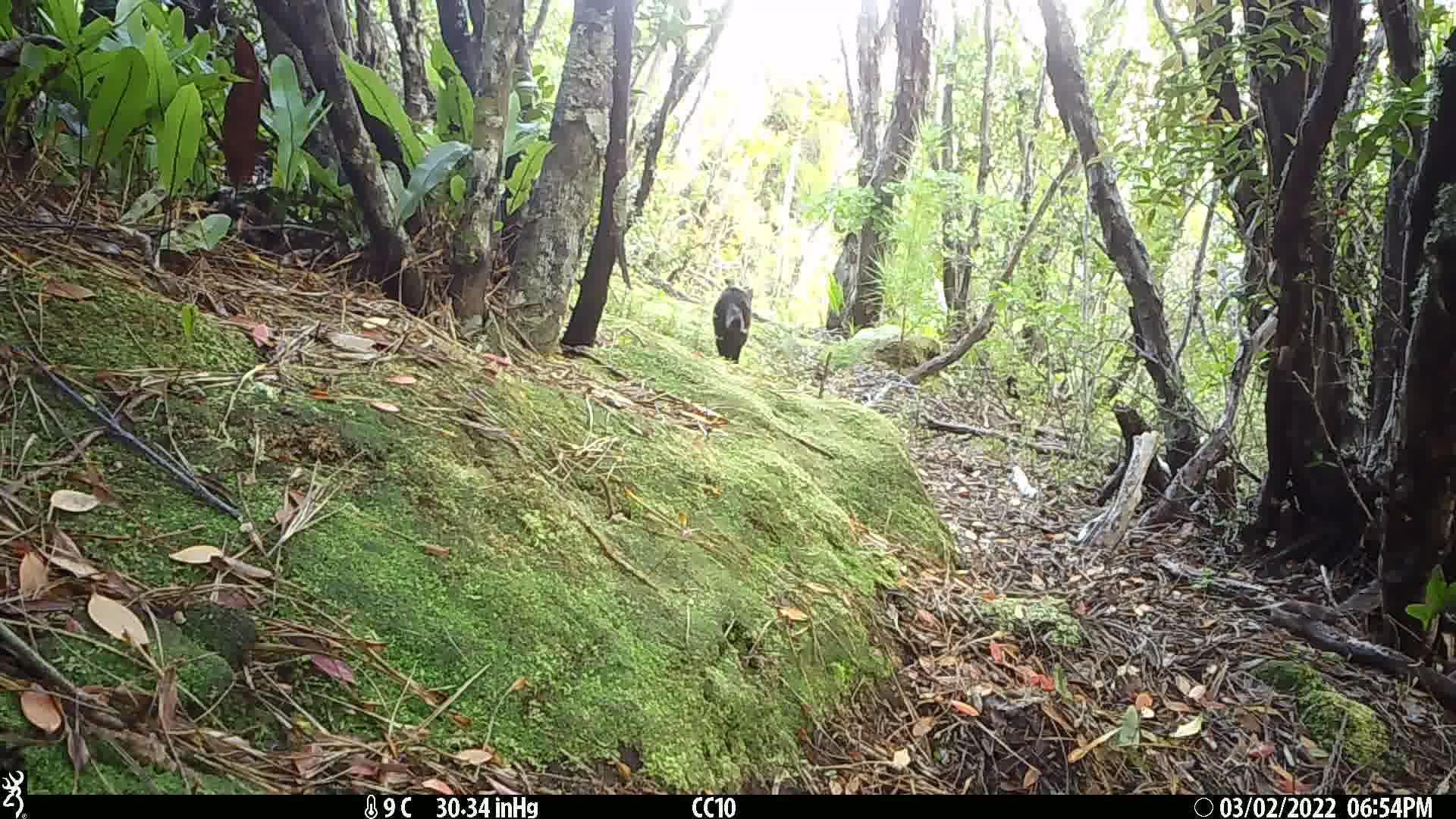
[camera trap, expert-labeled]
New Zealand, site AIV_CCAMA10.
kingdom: Animalia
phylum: Chordata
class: Mammalia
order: Carnivora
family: Felidae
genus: Felis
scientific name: Felis catus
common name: domestic cat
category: cat